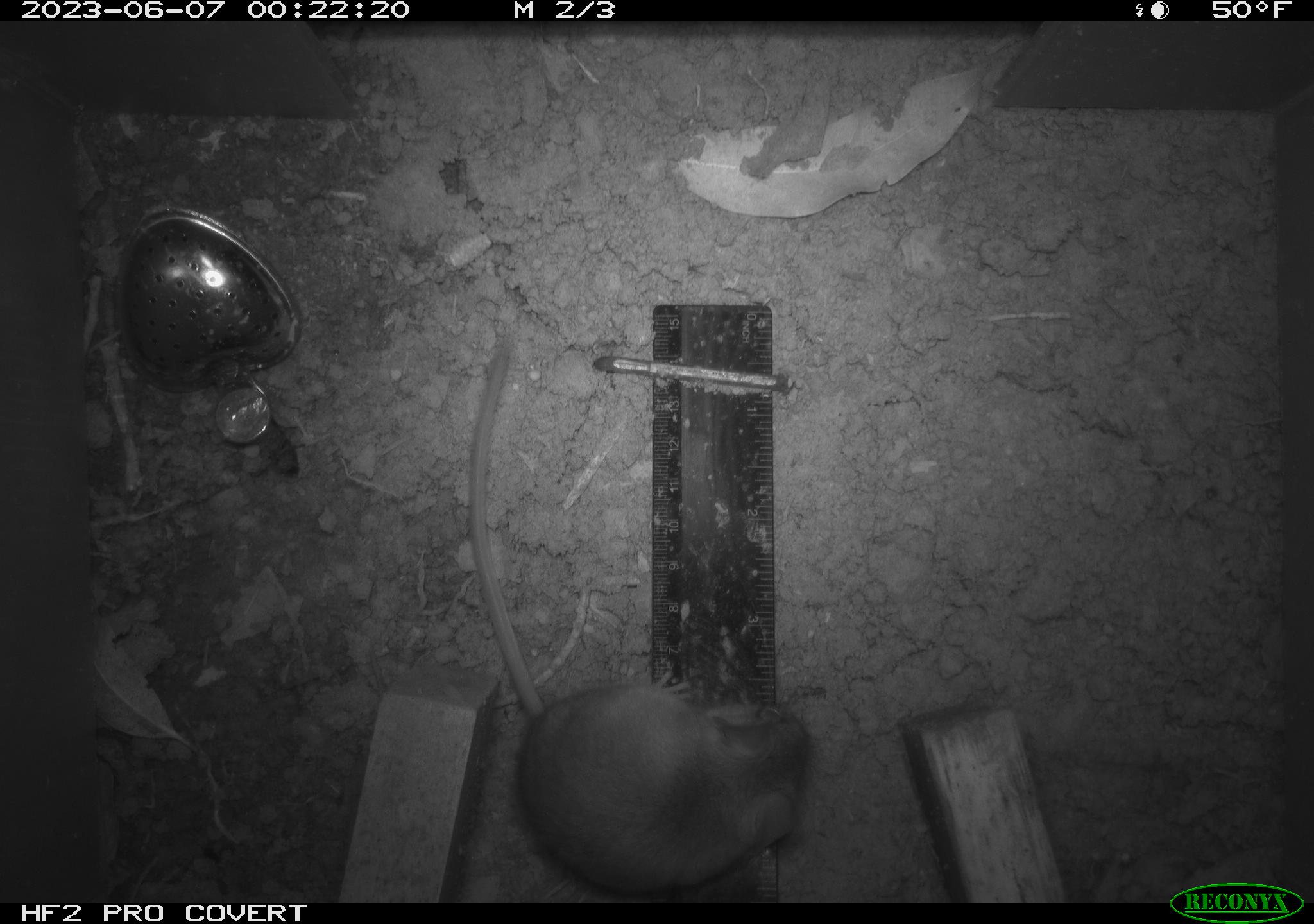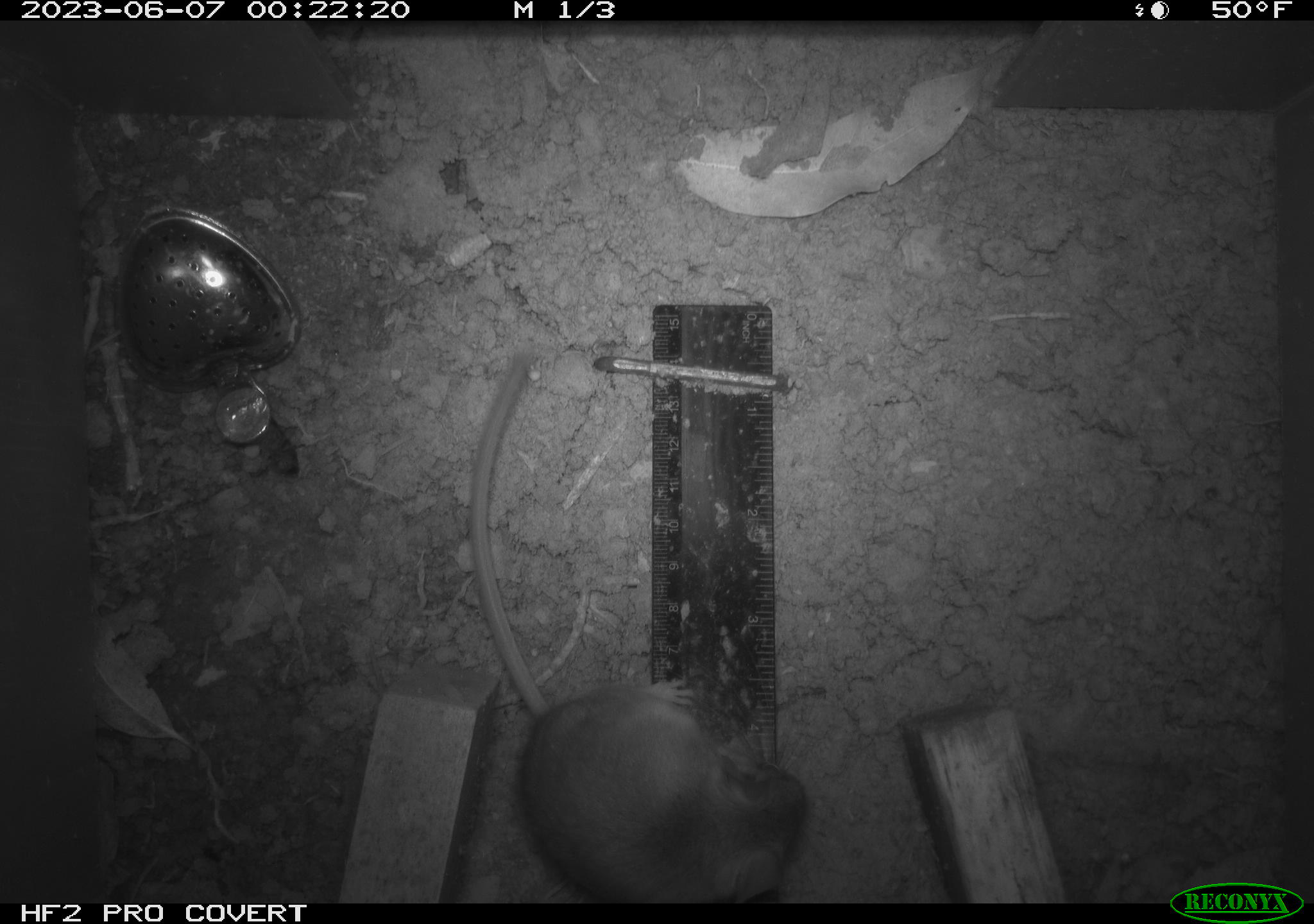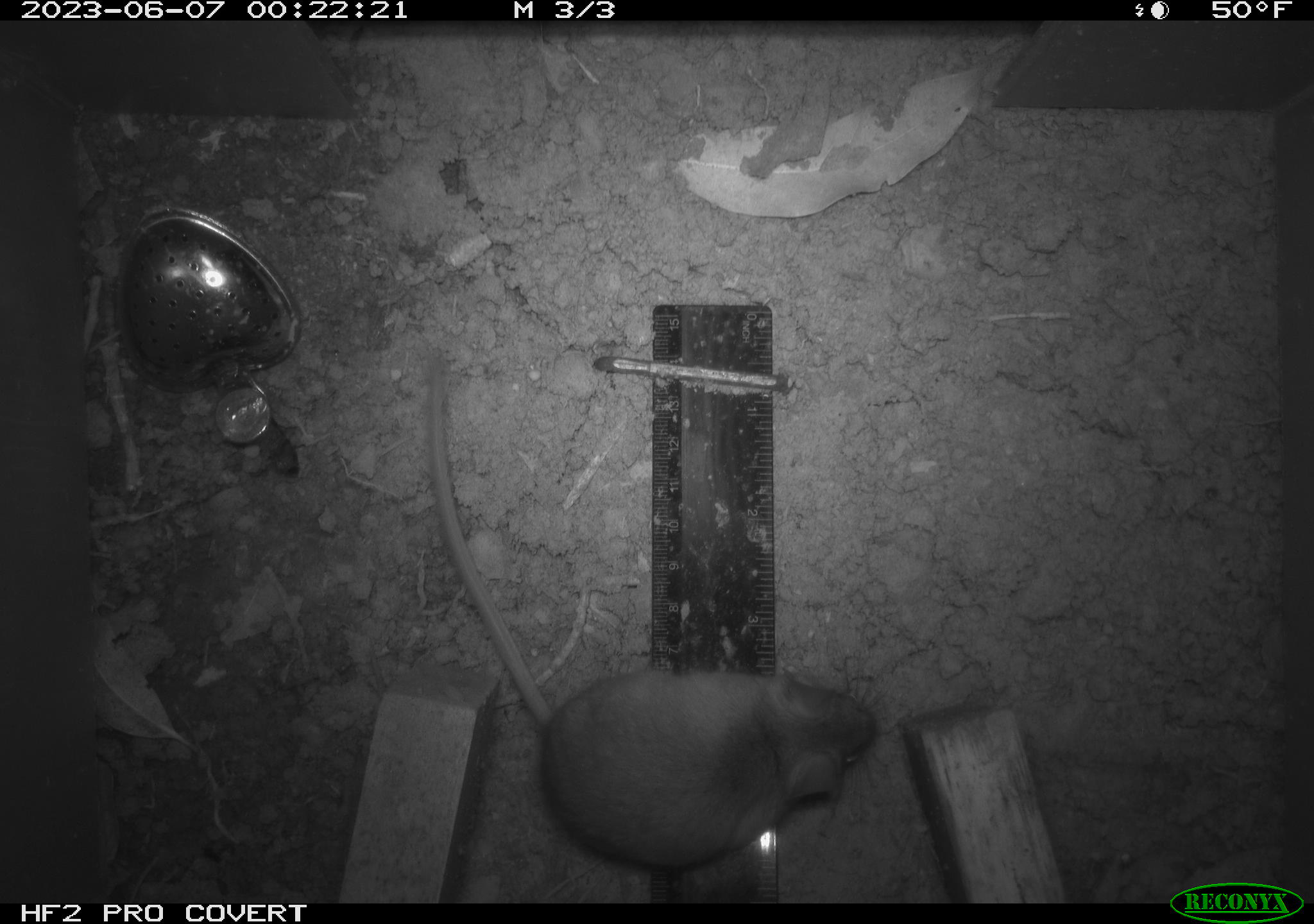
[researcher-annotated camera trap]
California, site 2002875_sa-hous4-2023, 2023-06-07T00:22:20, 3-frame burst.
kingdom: Animalia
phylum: Chordata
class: Mammalia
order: Rodentia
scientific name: Rodentia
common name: mouse species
Mouse species (Rodentia).